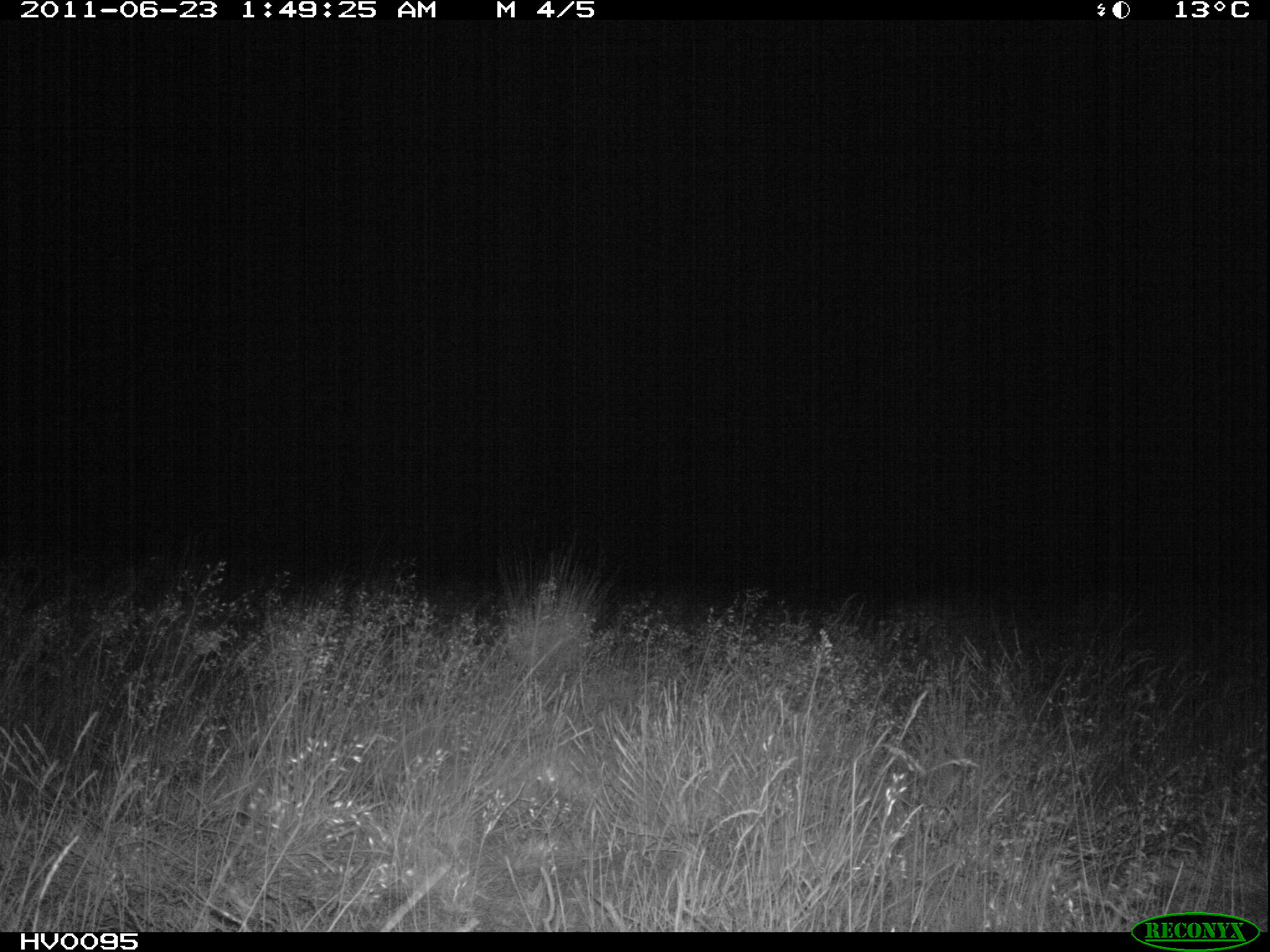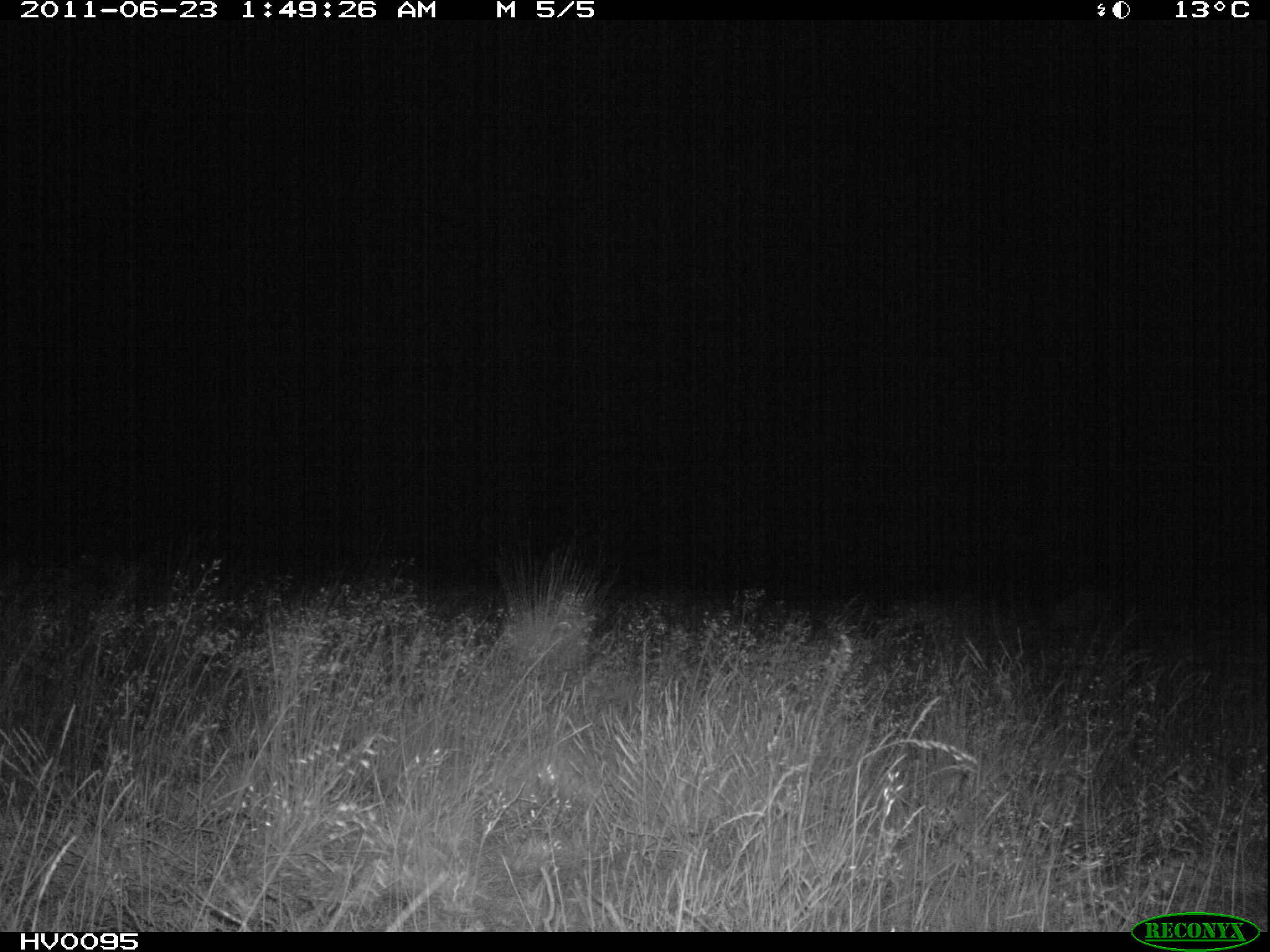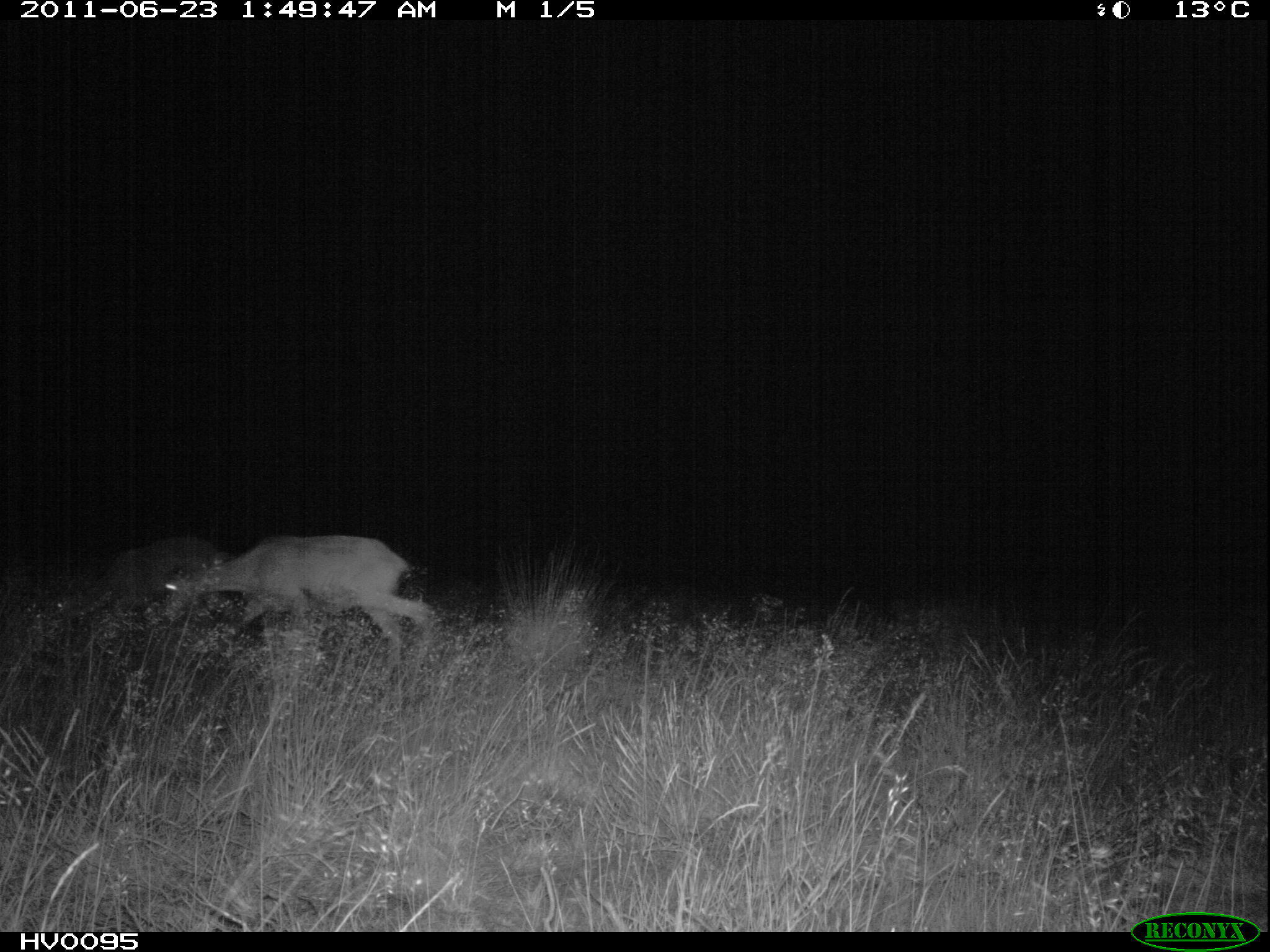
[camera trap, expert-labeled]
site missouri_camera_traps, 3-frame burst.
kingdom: Animalia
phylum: Chordata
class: Mammalia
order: Artiodactyla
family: Bovidae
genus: Ovis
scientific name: Ovis ammon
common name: mouflon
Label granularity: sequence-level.